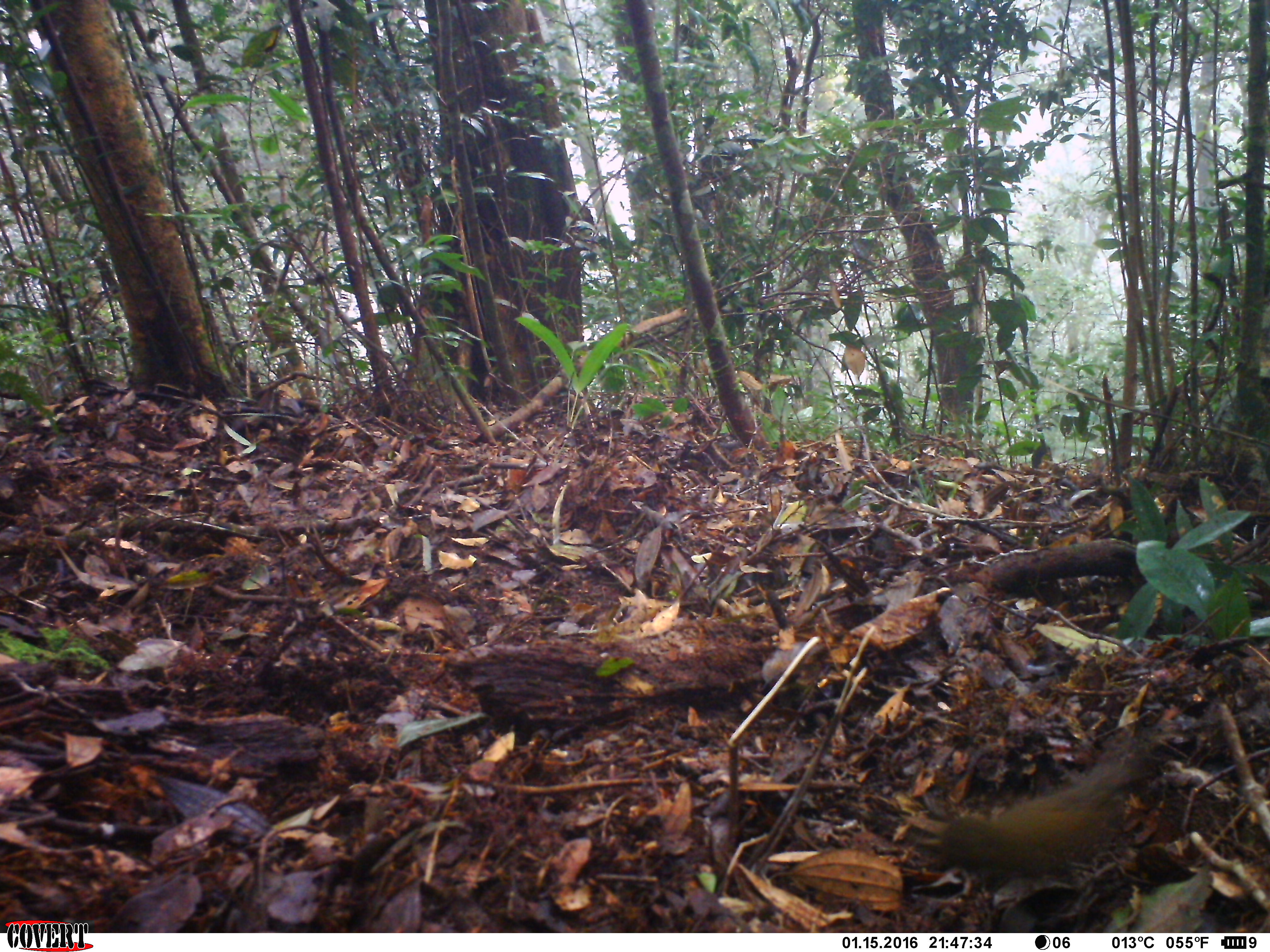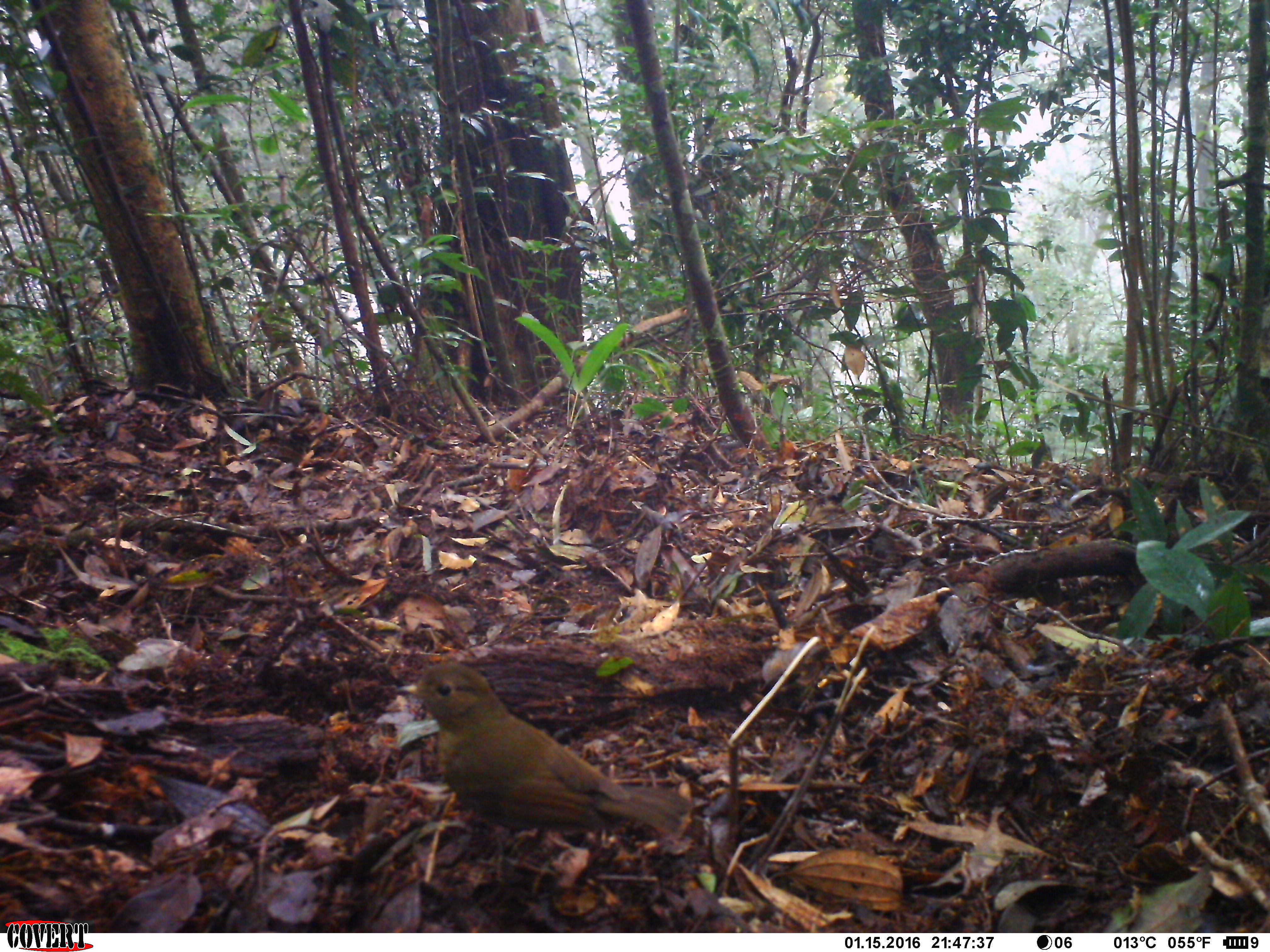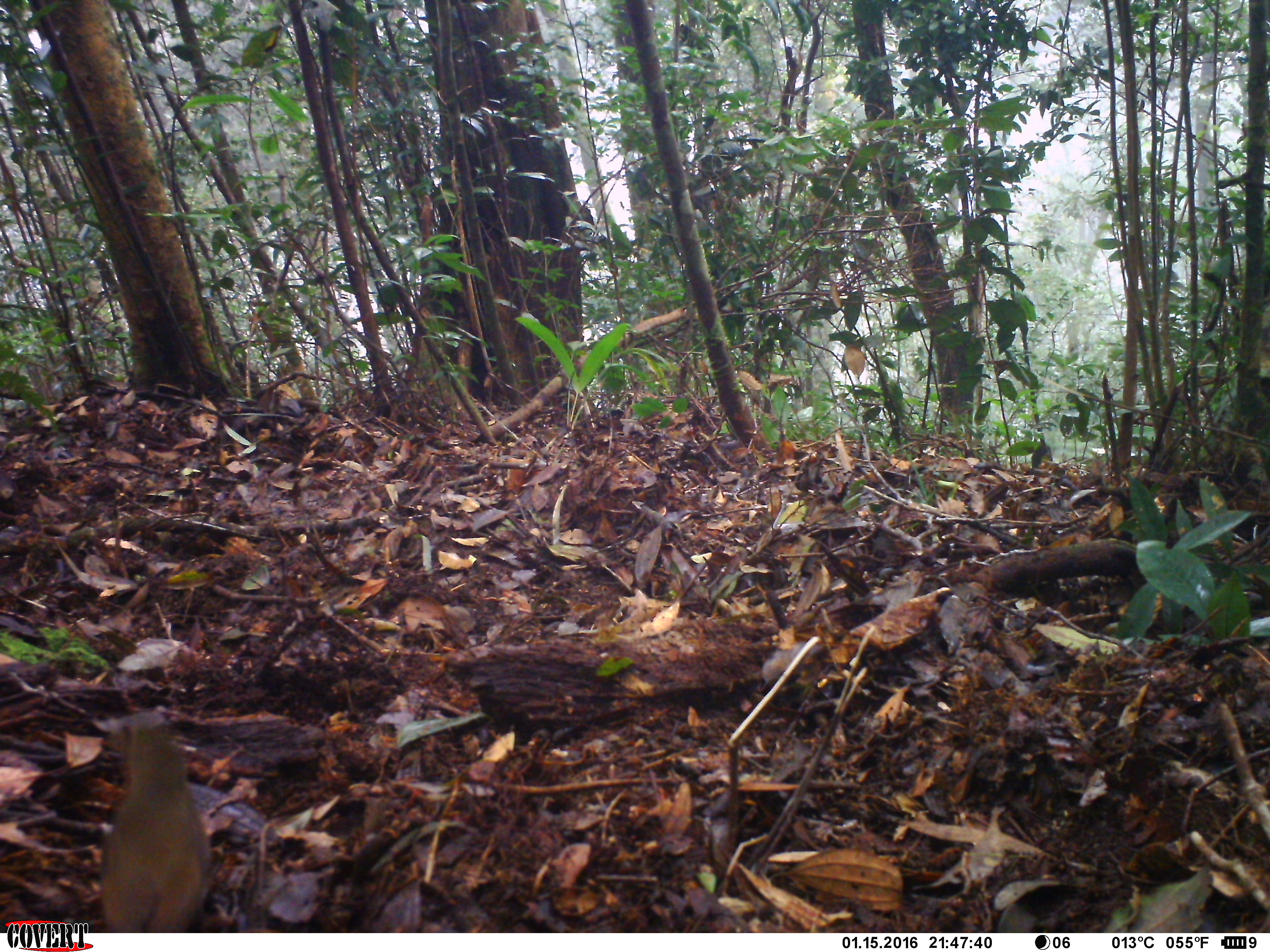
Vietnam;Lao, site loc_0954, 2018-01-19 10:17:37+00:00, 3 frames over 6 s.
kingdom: Animalia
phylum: Chordata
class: Aves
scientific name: Aves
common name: bird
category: unidentified bird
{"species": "unidentified bird (bird) (Aves)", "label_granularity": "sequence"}